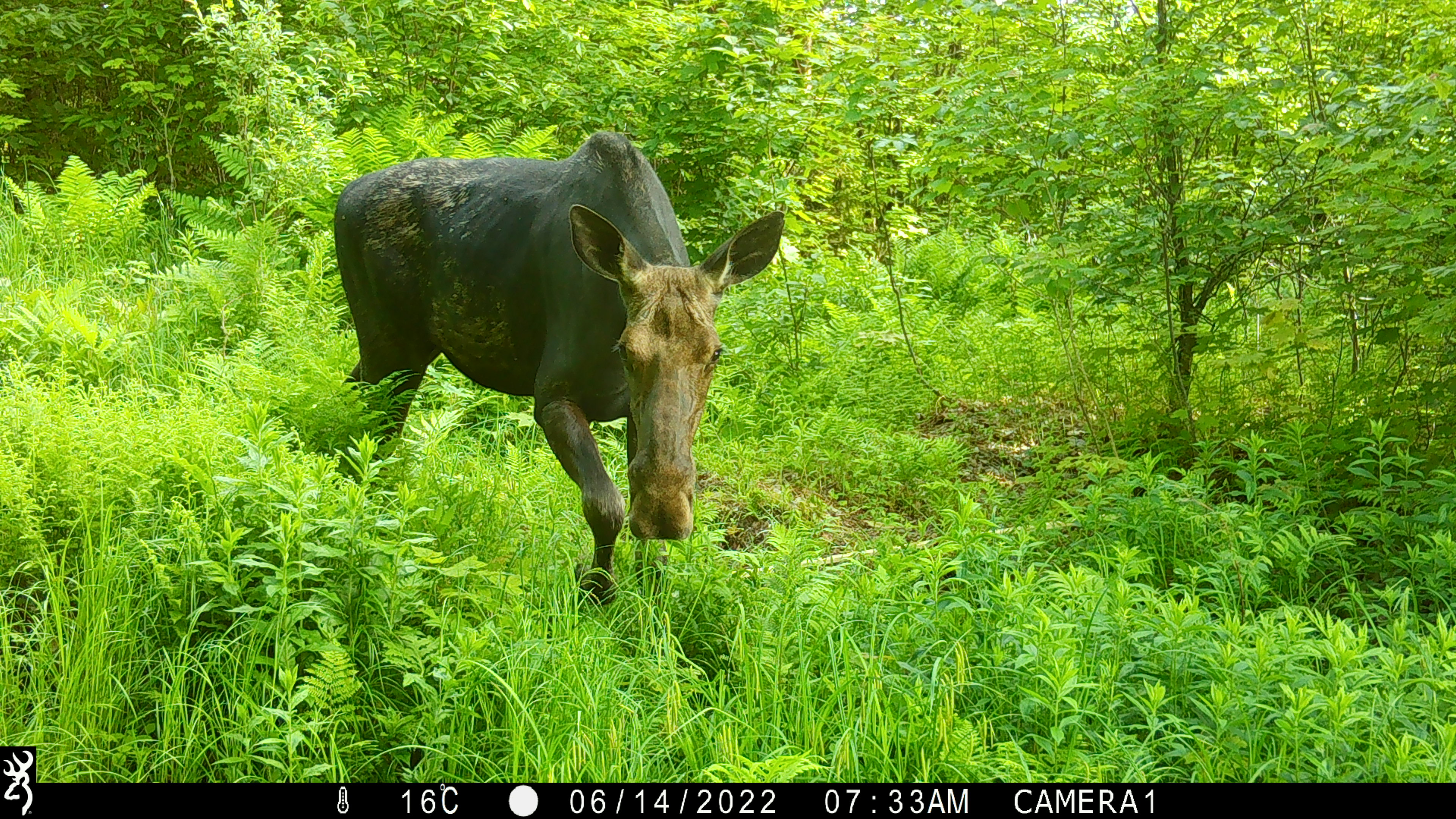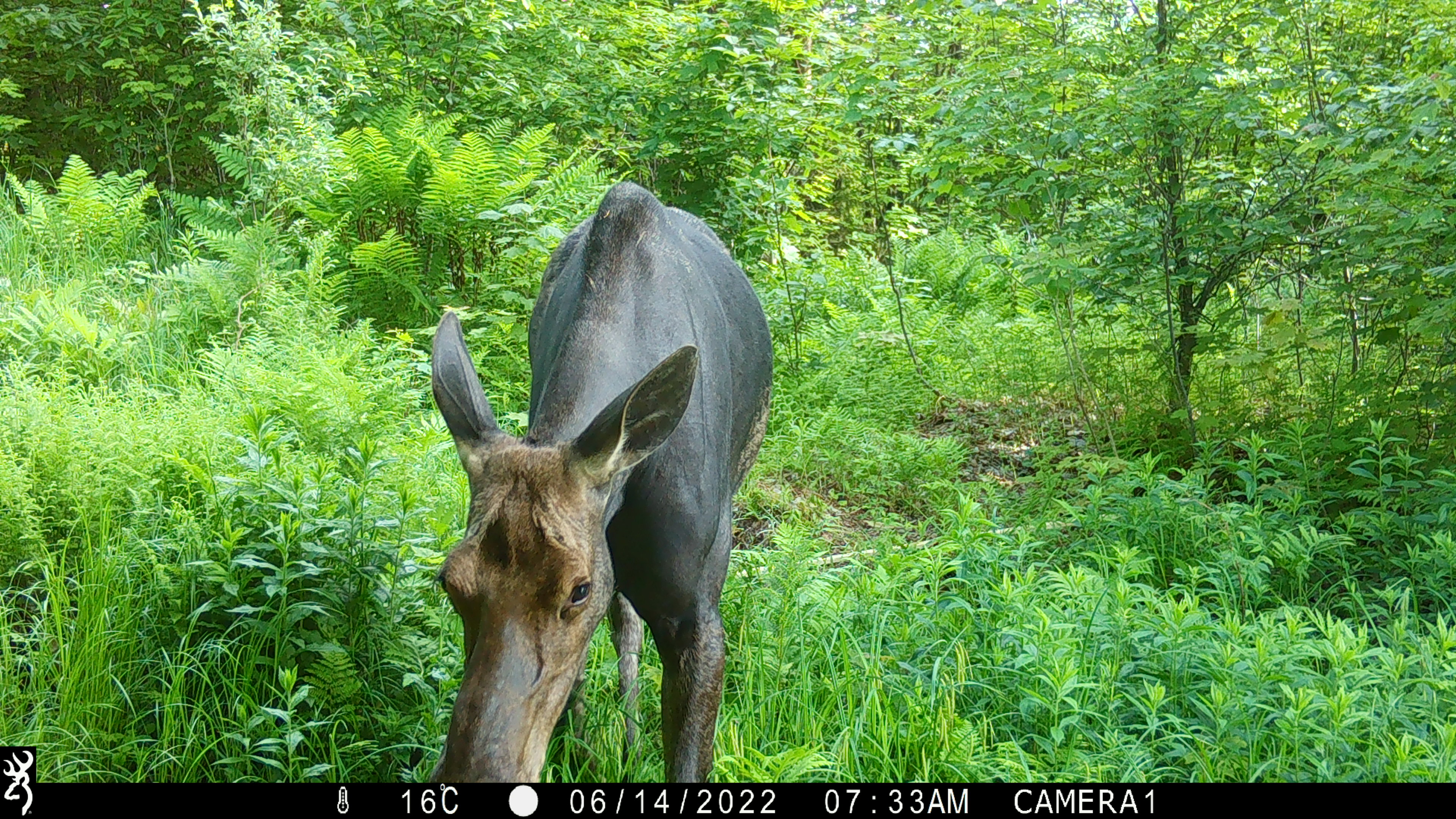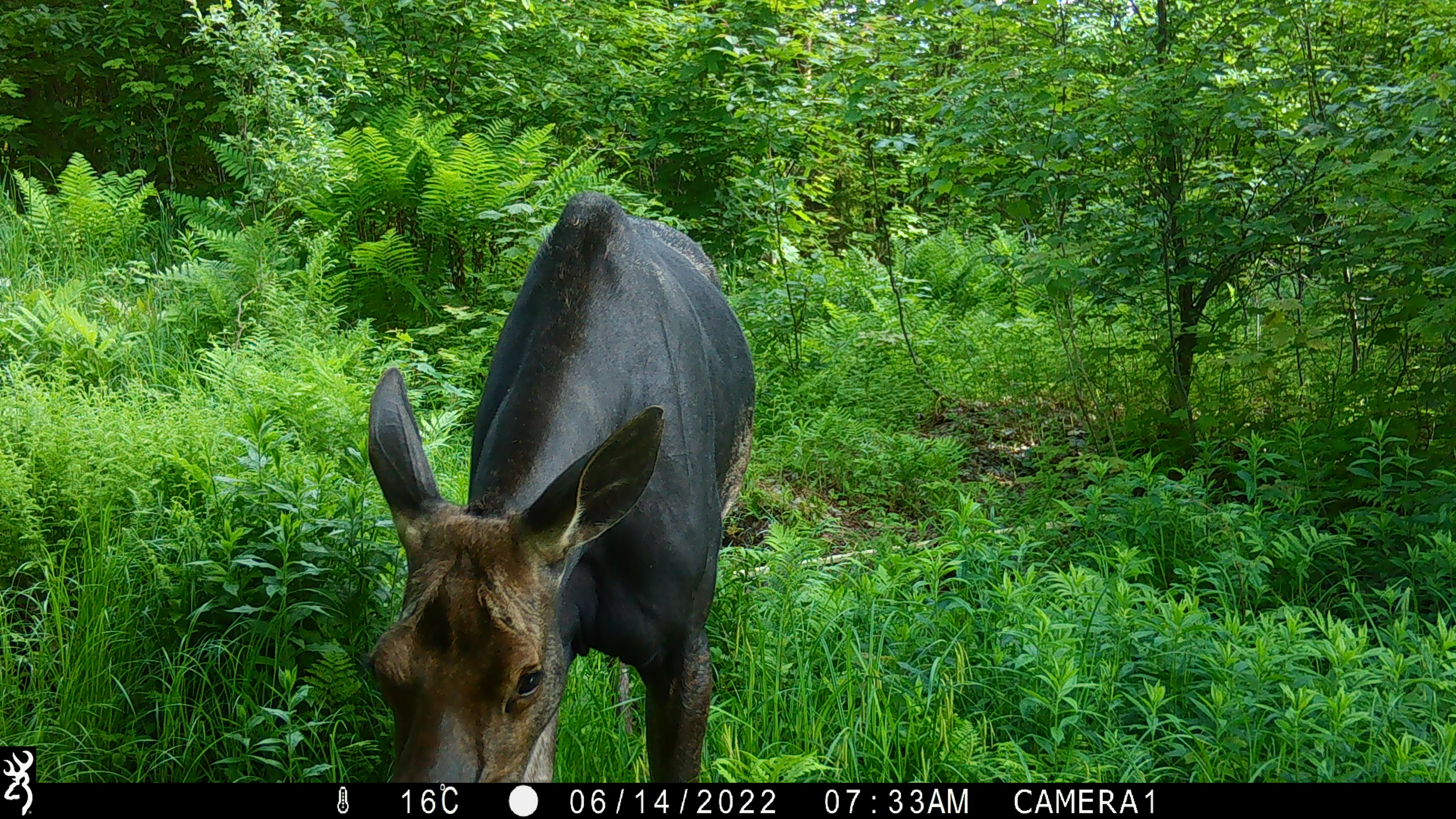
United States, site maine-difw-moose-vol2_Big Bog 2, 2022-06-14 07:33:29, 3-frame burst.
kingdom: Animalia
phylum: Chordata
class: Mammalia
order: Artiodactyla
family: Cervidae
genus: Alces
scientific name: Alces alces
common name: moose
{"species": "moose (Alces alces)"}